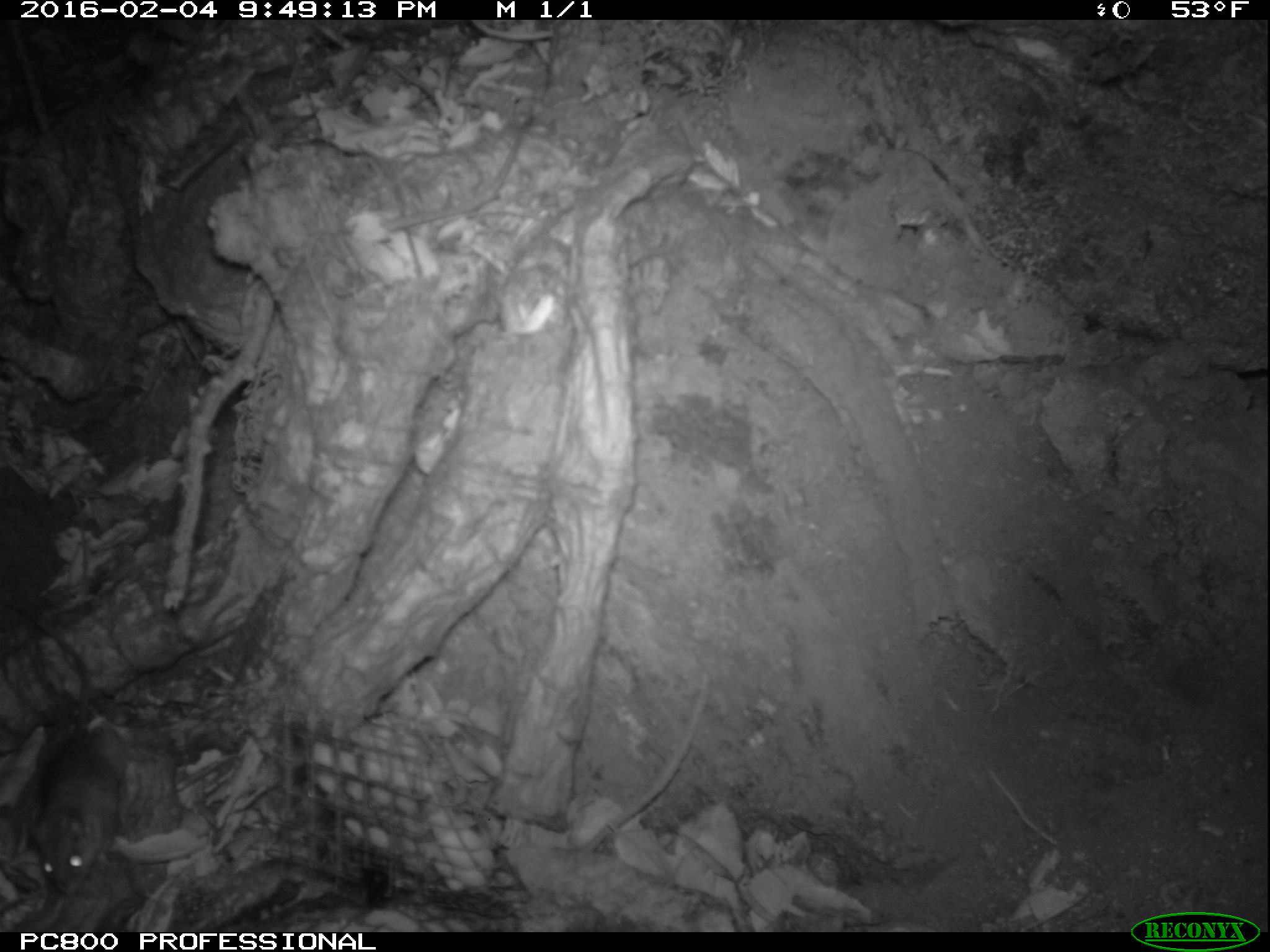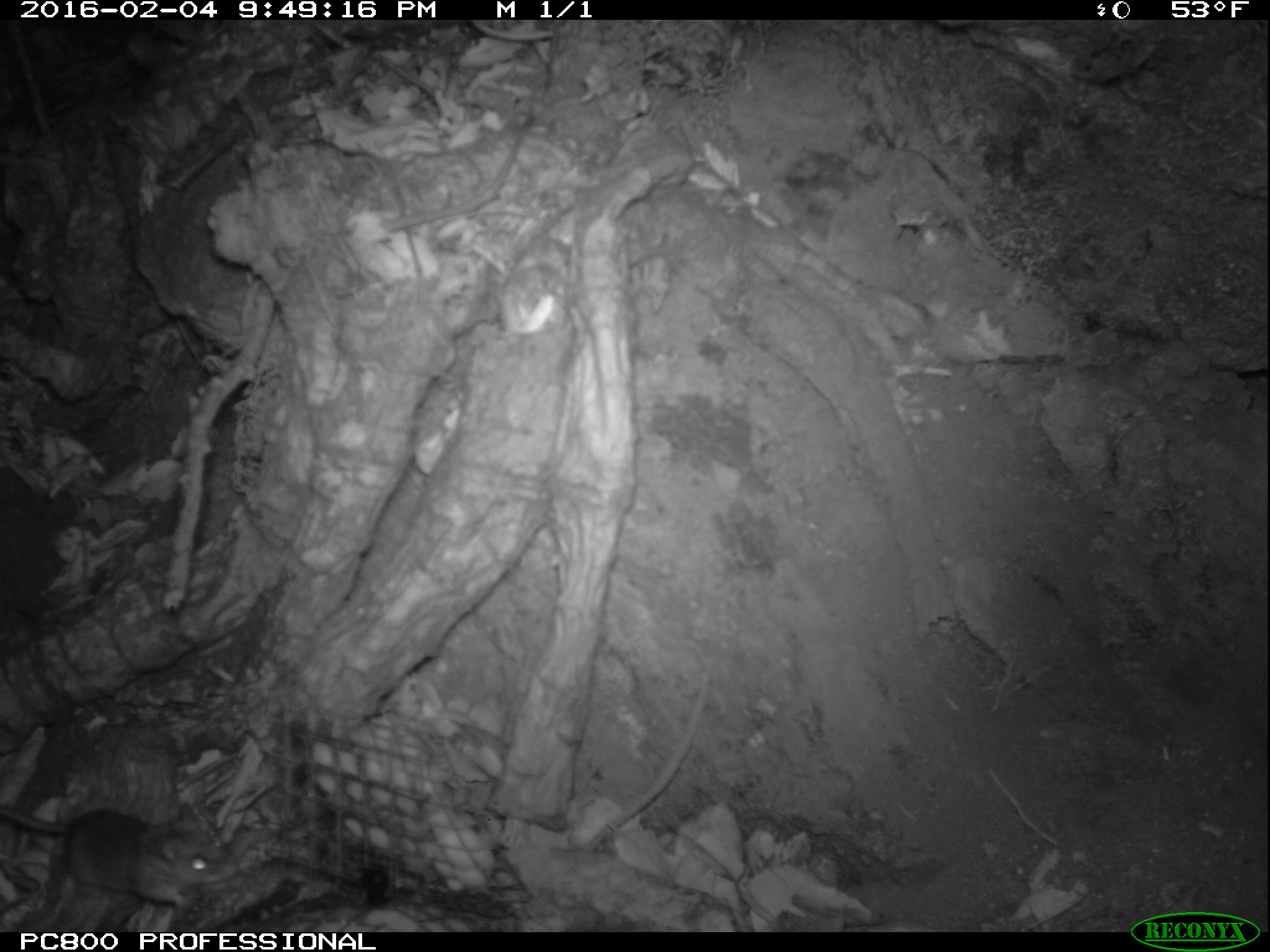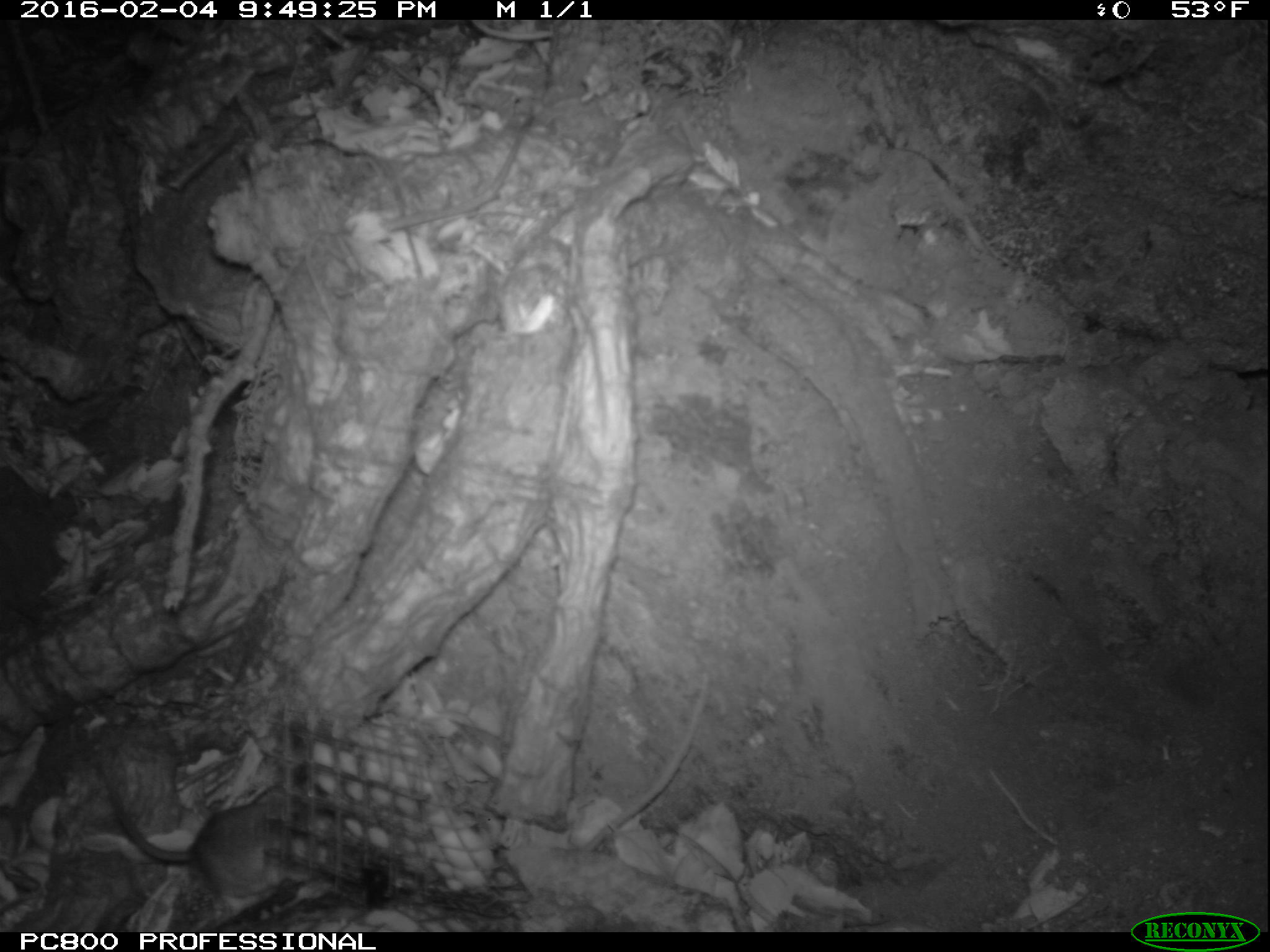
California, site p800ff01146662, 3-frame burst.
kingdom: Animalia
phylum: Chordata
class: Mammalia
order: Rodentia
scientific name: Rodentia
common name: rodent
Rodent (Rodentia).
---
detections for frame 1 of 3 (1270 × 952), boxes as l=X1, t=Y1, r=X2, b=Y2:
rodent: l=9, t=694, r=118, b=894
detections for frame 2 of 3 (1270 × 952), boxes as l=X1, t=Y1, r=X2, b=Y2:
rodent: l=0, t=801, r=237, b=912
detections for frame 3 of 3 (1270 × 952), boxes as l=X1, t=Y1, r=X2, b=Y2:
rodent: l=89, t=741, r=307, b=901